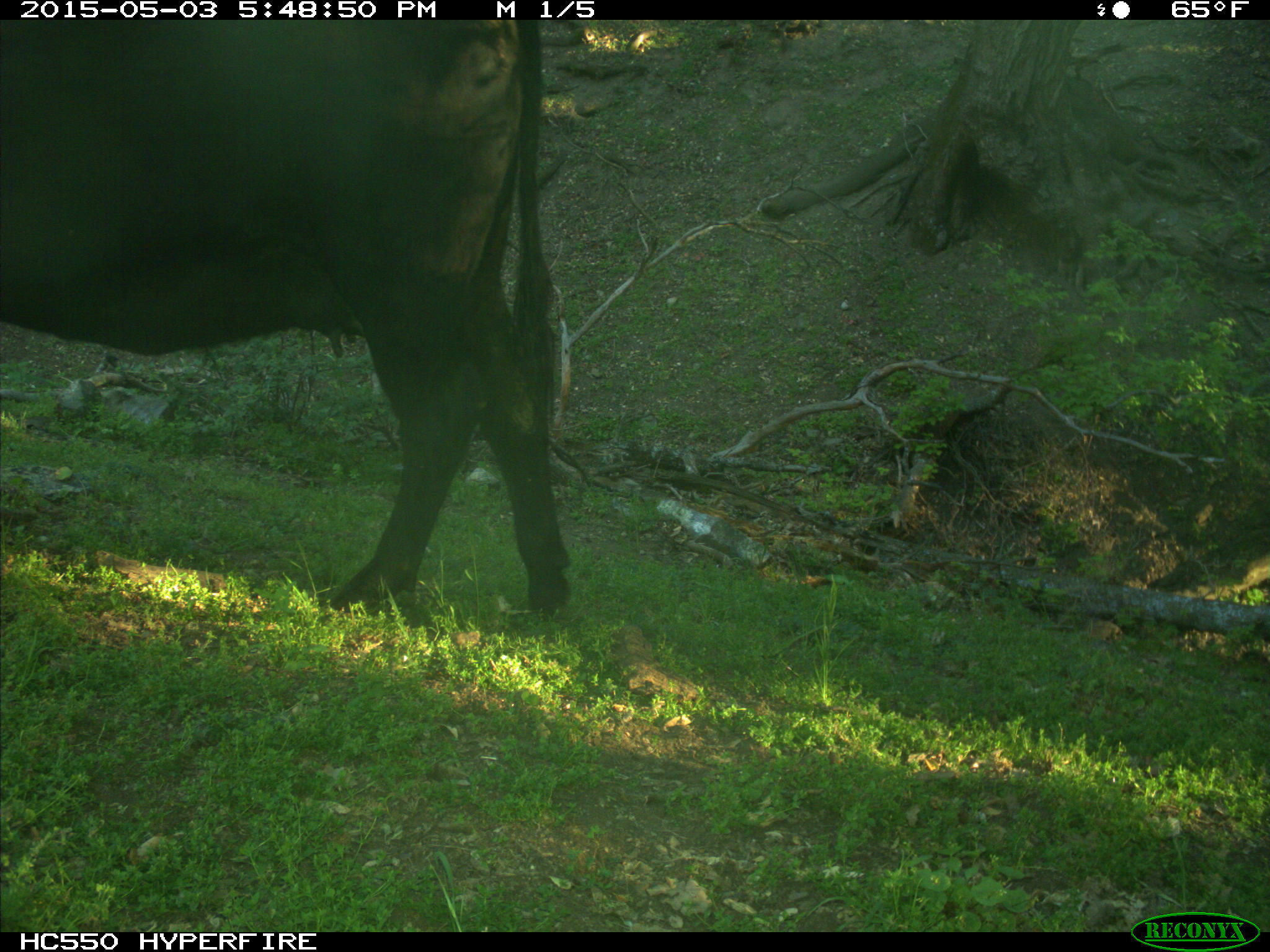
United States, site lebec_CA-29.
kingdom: Animalia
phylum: Chordata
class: Mammalia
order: Artiodactyla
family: Bovidae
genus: Bos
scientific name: Bos taurus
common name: domestic cow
Bos taurus (domestic cow).